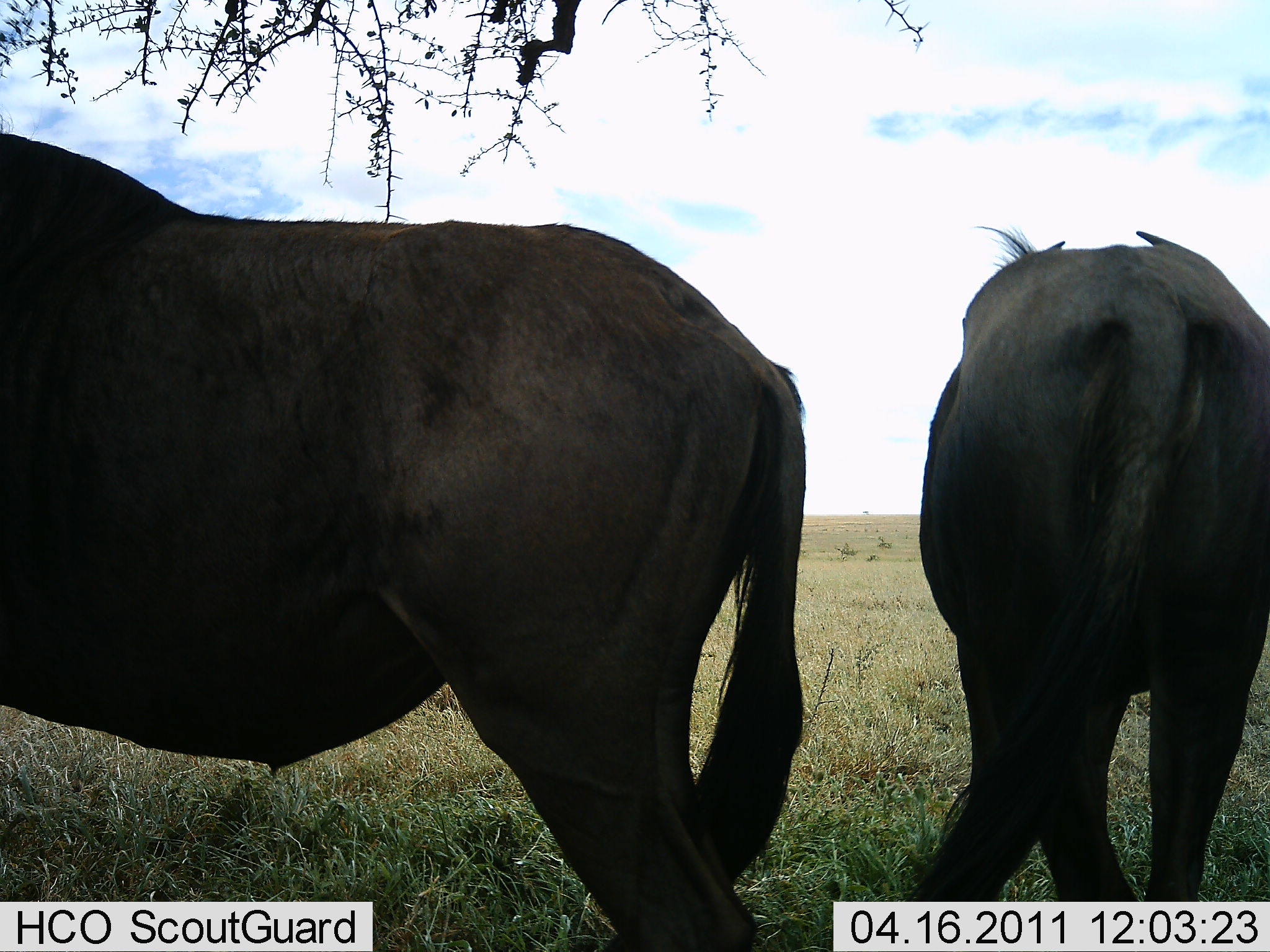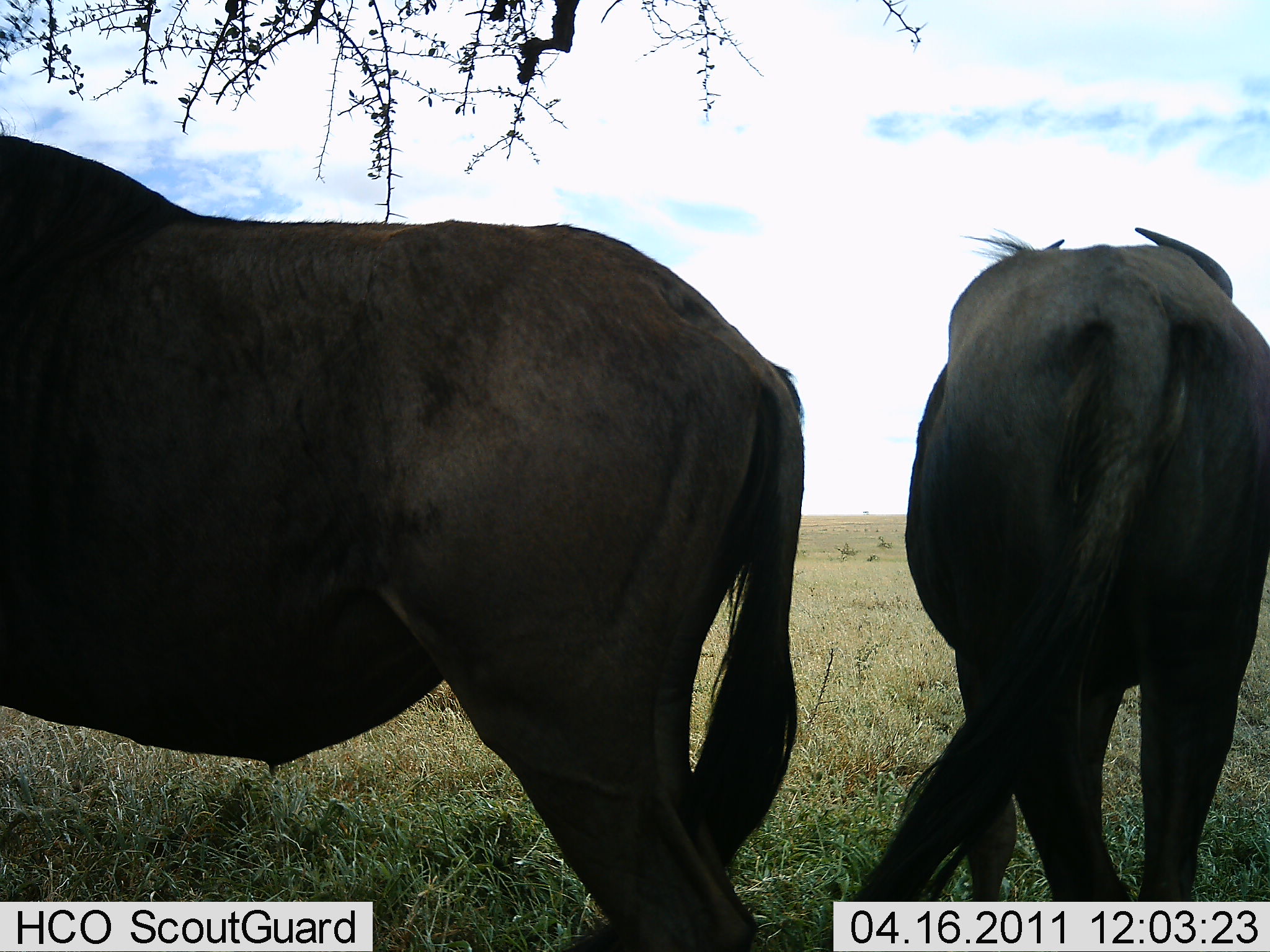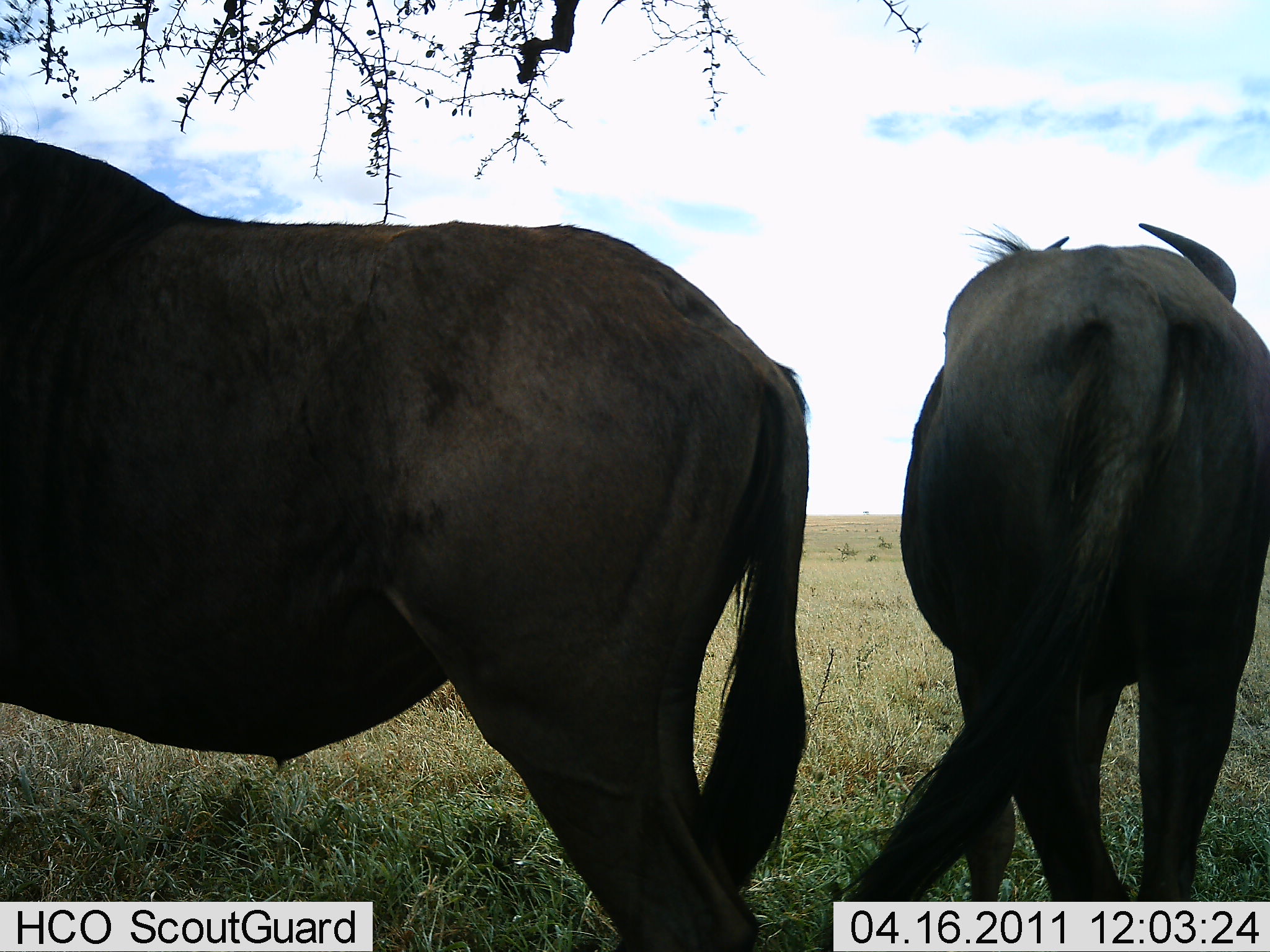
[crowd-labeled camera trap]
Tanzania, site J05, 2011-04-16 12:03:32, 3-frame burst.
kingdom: Animalia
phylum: Chordata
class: Mammalia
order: Artiodactyla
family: Bovidae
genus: Connochaetes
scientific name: Connochaetes taurinus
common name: blue wildebeest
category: wildebeest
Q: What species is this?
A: Wildebeest (blue wildebeest) (Connochaetes taurinus).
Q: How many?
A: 2.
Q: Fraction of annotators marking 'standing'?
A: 100%.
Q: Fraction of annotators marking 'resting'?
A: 0%.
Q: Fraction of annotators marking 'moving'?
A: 0%.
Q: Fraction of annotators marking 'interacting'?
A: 0%.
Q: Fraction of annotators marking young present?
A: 0%.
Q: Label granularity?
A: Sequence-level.